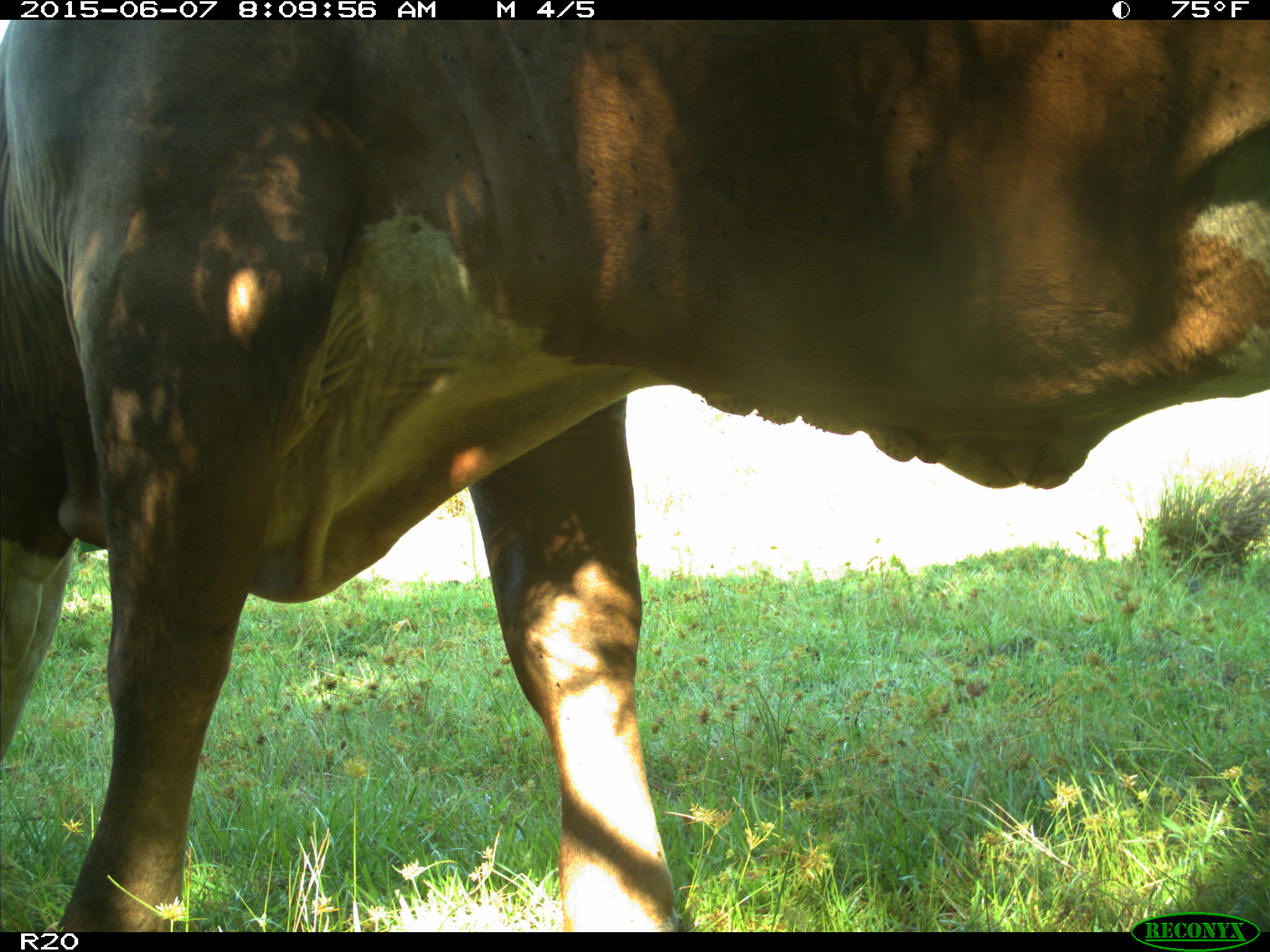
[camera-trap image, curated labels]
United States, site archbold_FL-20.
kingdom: Animalia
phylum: Chordata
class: Mammalia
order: Artiodactyla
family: Bovidae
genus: Bos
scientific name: Bos taurus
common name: domestic cow